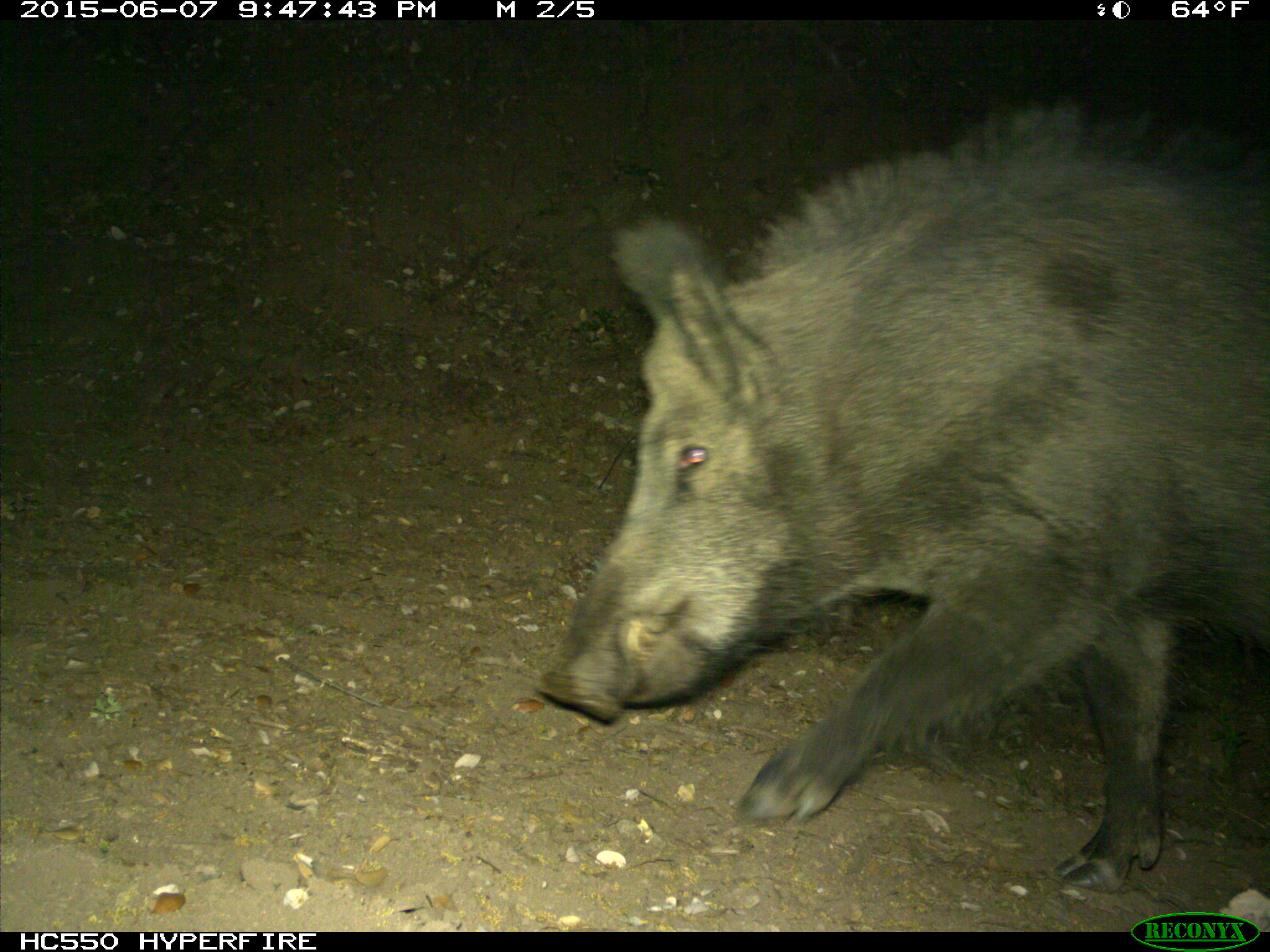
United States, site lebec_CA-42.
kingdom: Animalia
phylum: Chordata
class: Mammalia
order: Artiodactyla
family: Suidae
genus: Sus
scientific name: Sus scrofa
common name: wild boar